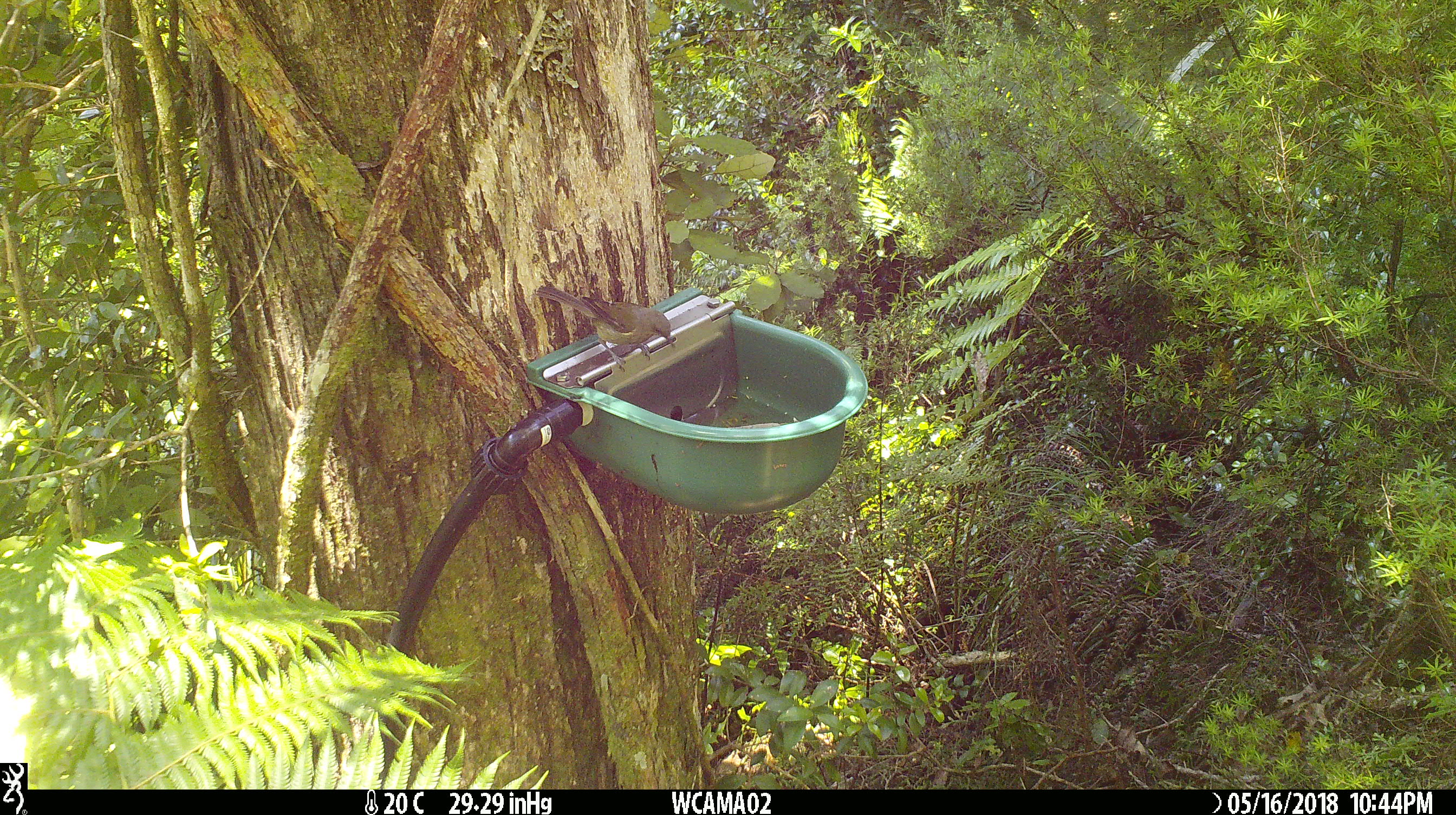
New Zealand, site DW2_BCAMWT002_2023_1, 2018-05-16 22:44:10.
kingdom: Animalia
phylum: Chordata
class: Aves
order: Passeriformes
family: Meliphagidae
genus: Anthornis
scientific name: Anthornis melanura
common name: new zealand bellbird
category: bellbird